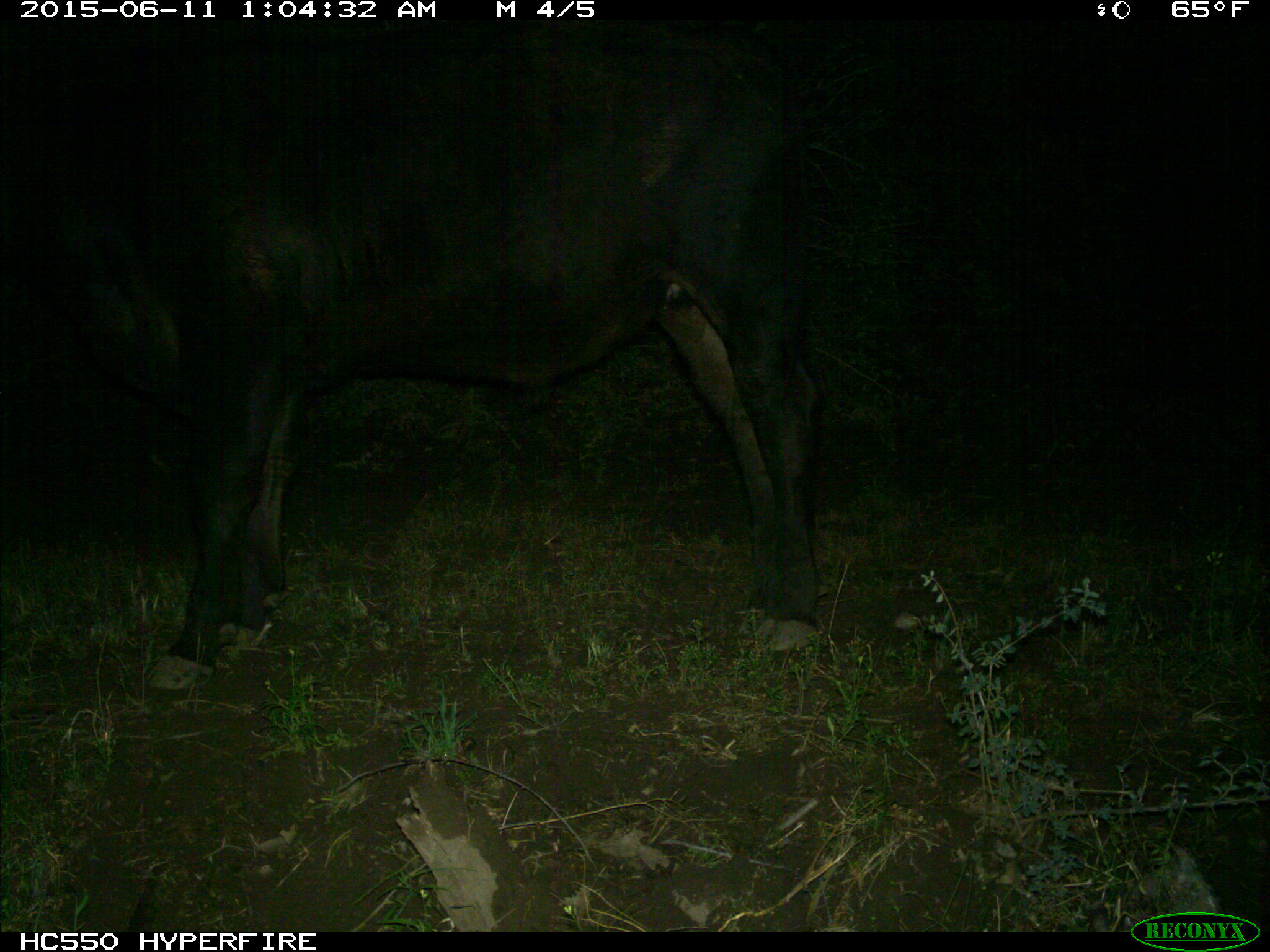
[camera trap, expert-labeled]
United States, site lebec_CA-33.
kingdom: Animalia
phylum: Chordata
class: Mammalia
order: Artiodactyla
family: Bovidae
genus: Bos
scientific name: Bos taurus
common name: domestic cow